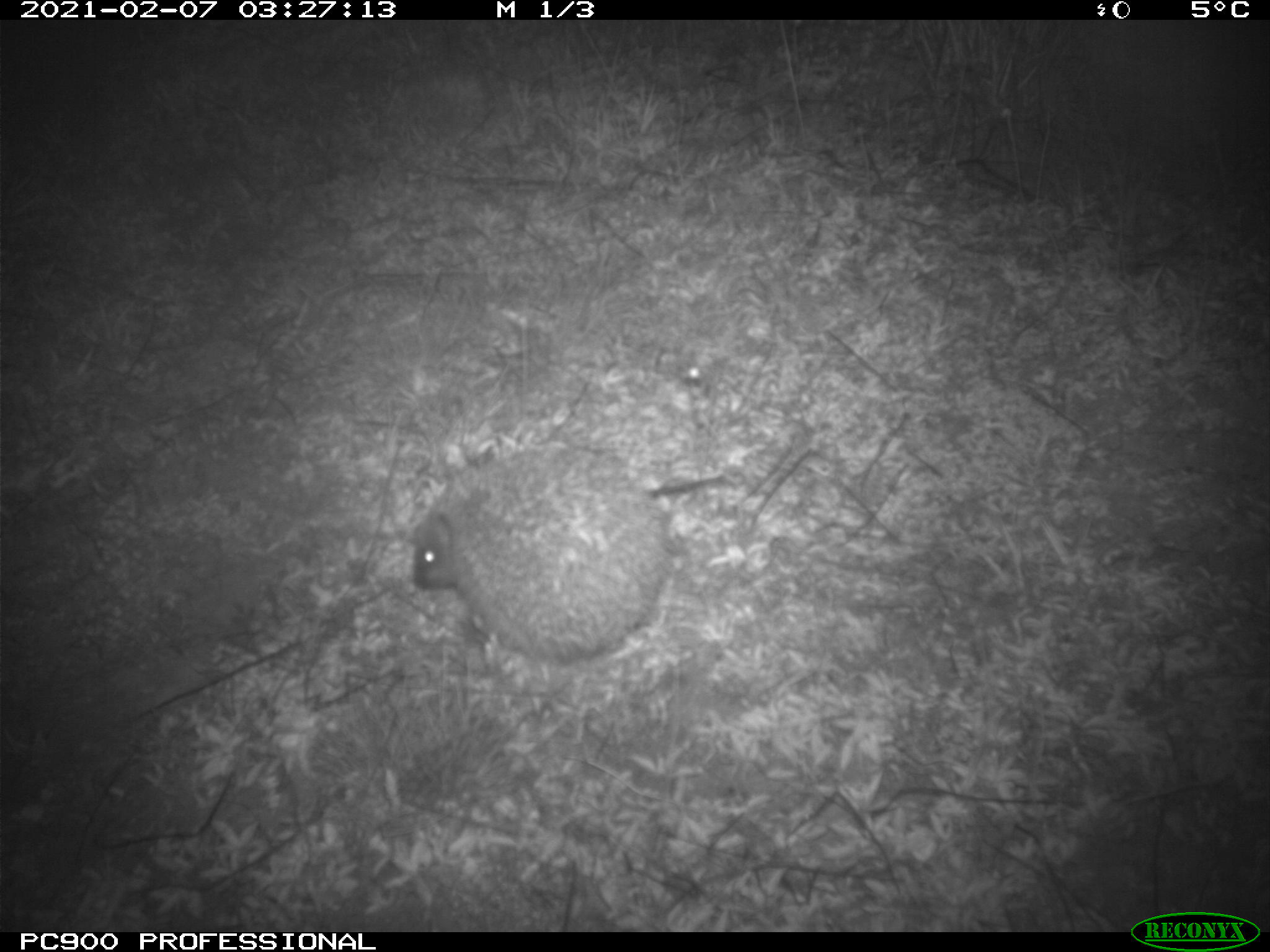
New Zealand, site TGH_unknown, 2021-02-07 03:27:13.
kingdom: Animalia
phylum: Chordata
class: Mammalia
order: Eulipotyphla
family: Erinaceidae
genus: Erinaceus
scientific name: Erinaceus europaeus europaeus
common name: european hedgehog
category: hedgehog